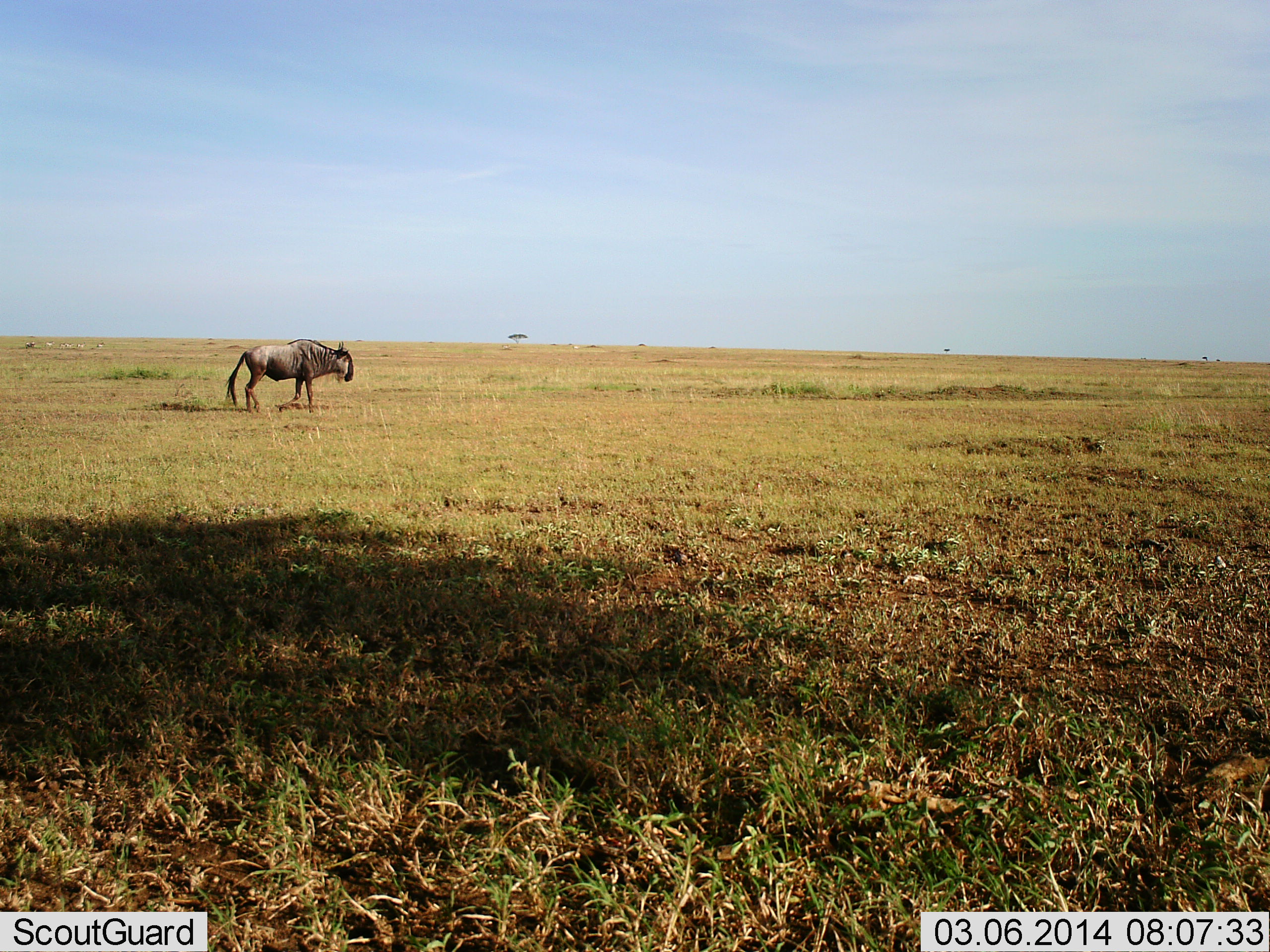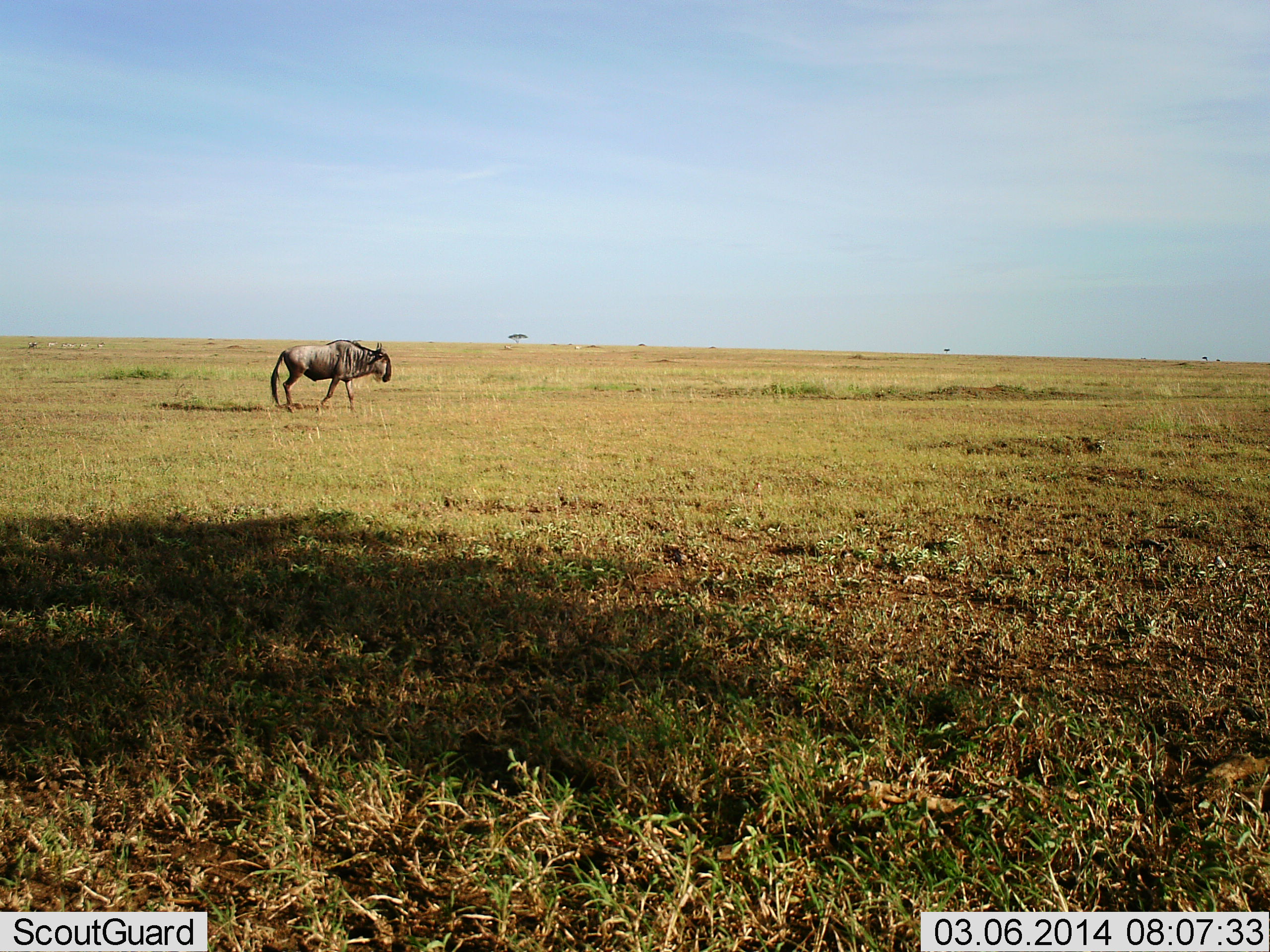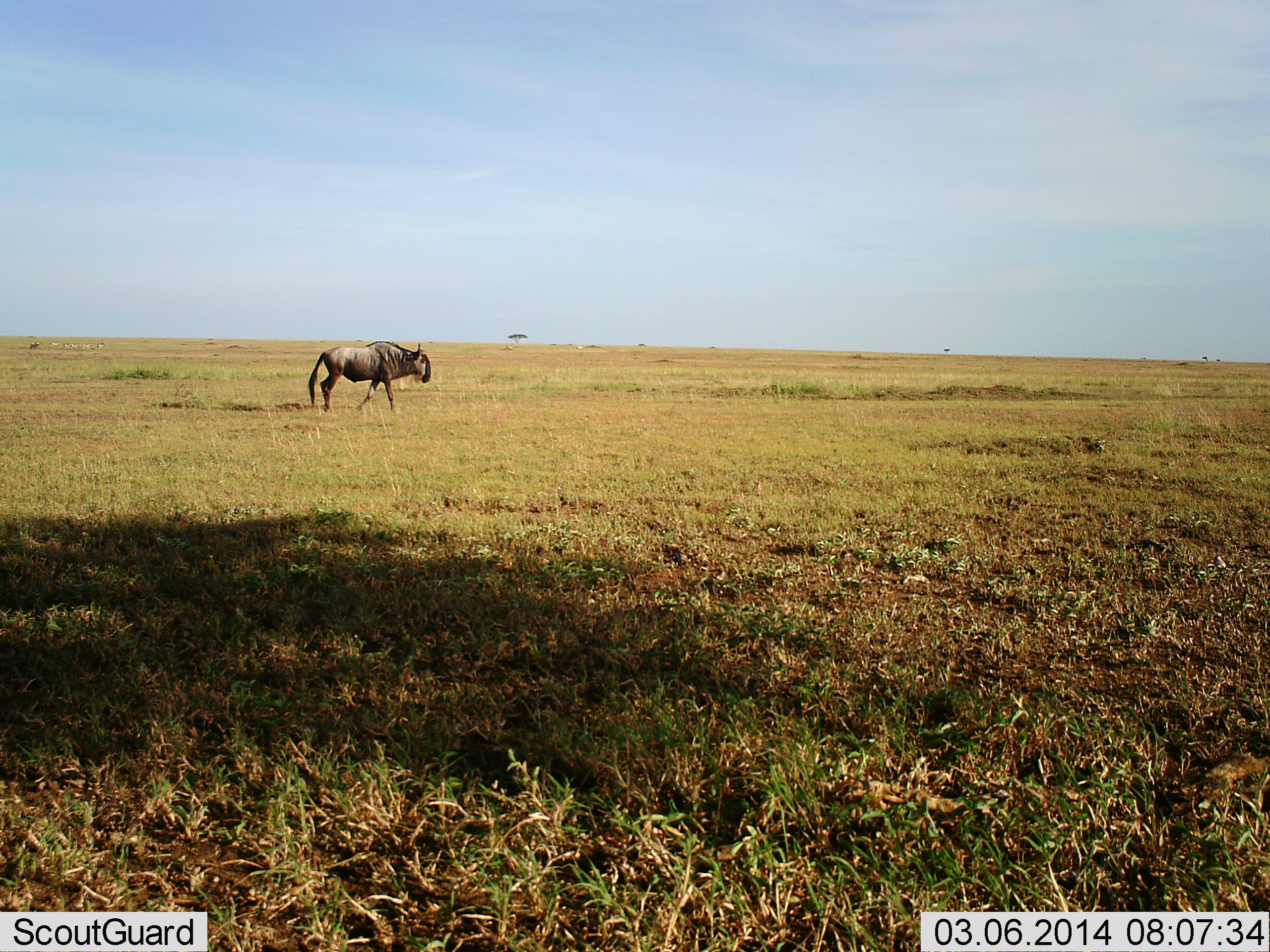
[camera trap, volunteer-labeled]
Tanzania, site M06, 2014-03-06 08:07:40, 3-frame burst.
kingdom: Animalia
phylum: Chordata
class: Mammalia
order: Artiodactyla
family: Bovidae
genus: Connochaetes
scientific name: Connochaetes taurinus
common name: blue wildebeest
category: wildebeest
Wildebeest (blue wildebeest) (Connochaetes taurinus), count 1. Behavior (volunteer vote fractions): standing 0%, resting 0%, moving 100%, interacting 0%. Young present (vote fraction): 0%. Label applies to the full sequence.